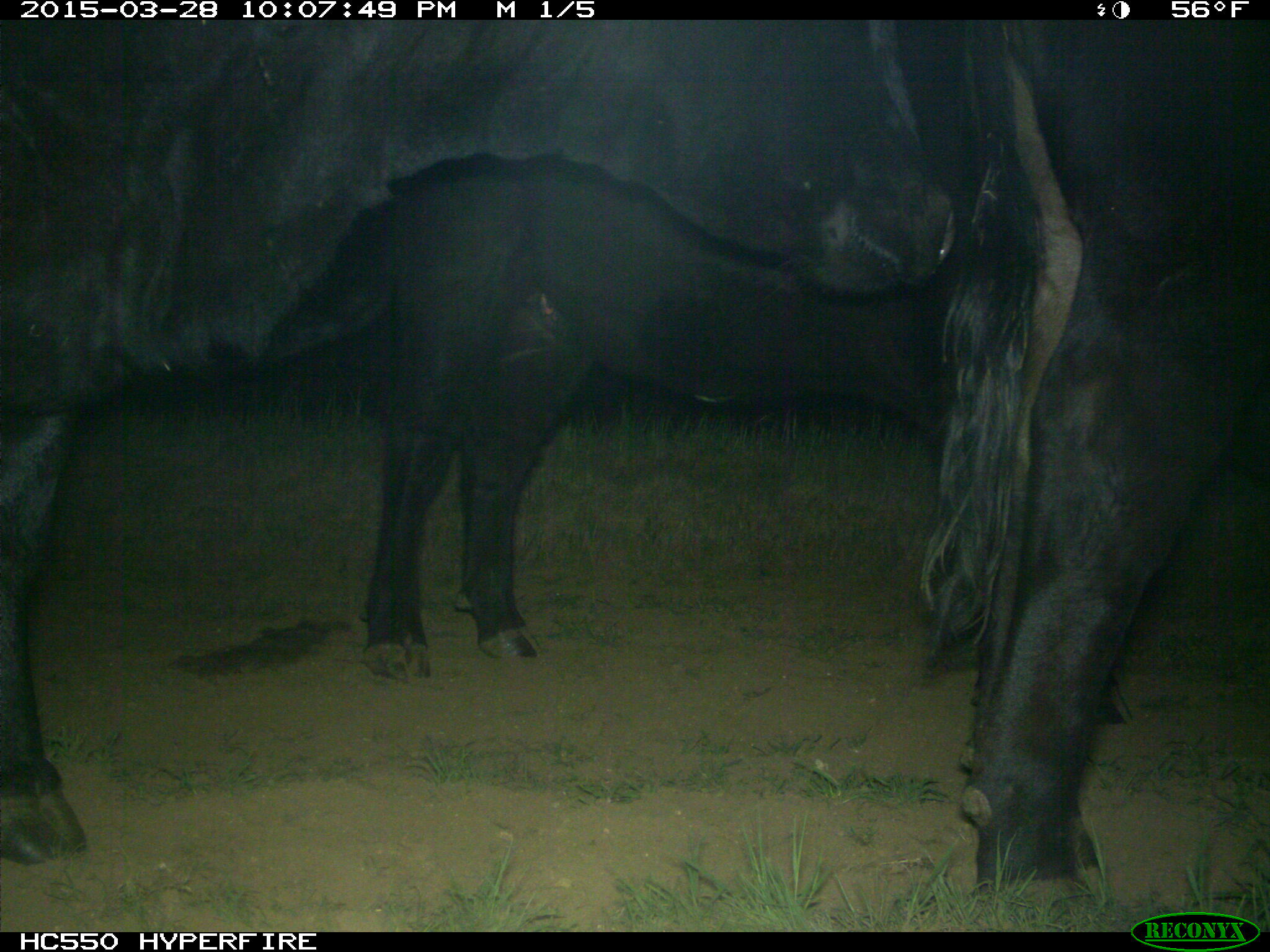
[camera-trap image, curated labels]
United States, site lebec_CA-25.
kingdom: Animalia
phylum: Chordata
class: Mammalia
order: Artiodactyla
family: Bovidae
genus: Bos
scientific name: Bos taurus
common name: domestic cow